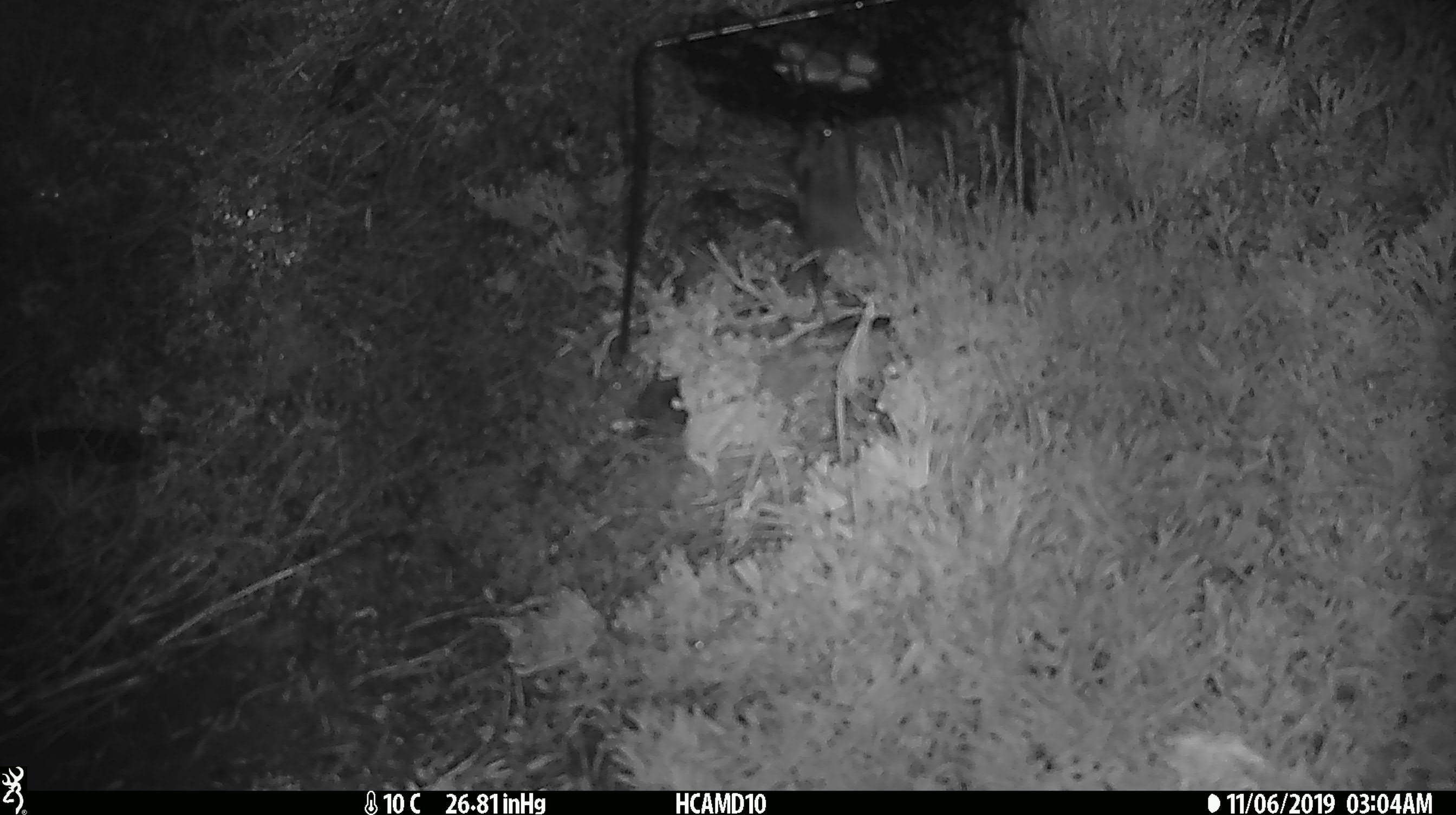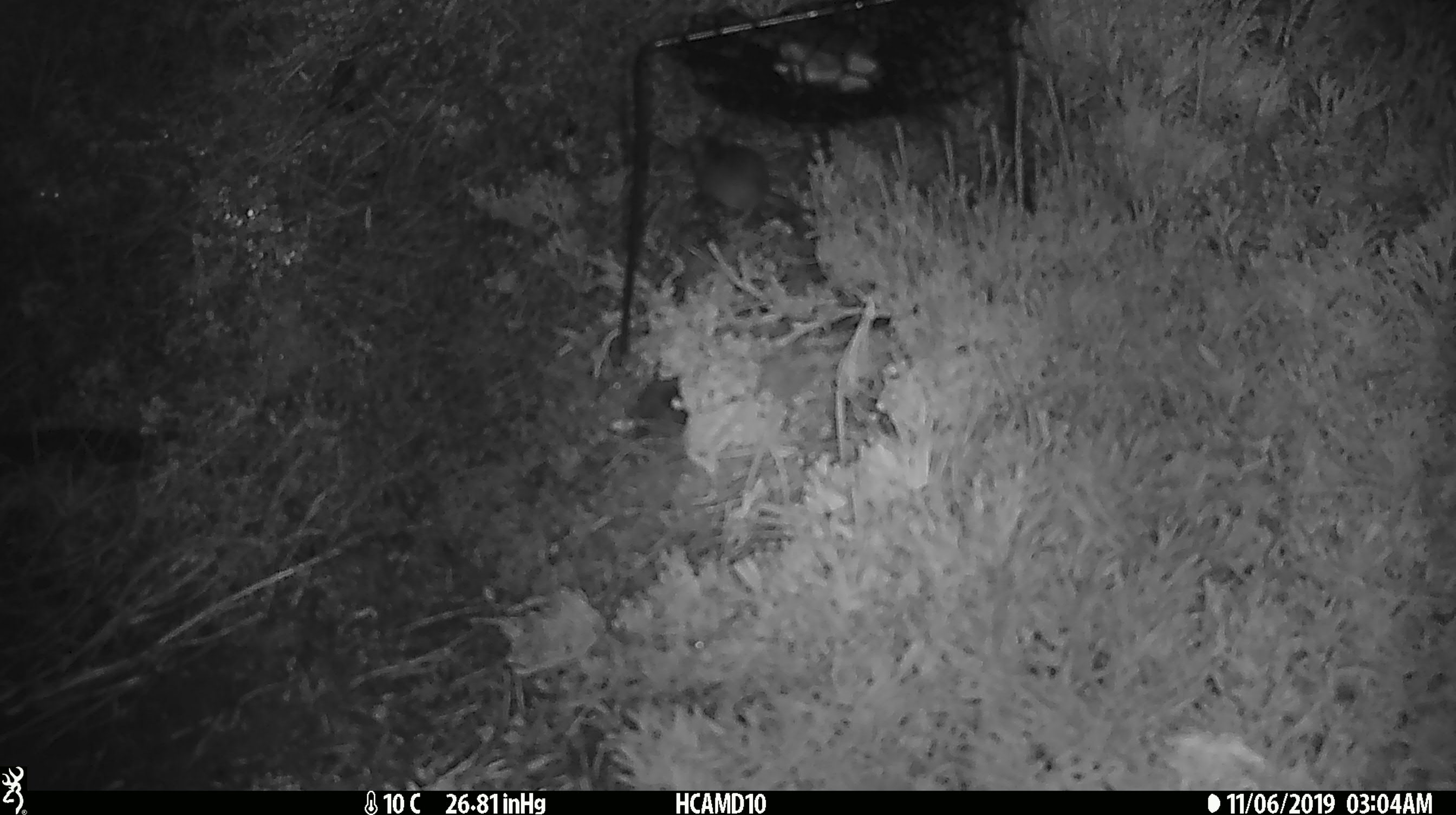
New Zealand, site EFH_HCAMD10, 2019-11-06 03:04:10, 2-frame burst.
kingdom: Animalia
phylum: Chordata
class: Mammalia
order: Rodentia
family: Muridae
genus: Mus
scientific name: Mus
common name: mouse